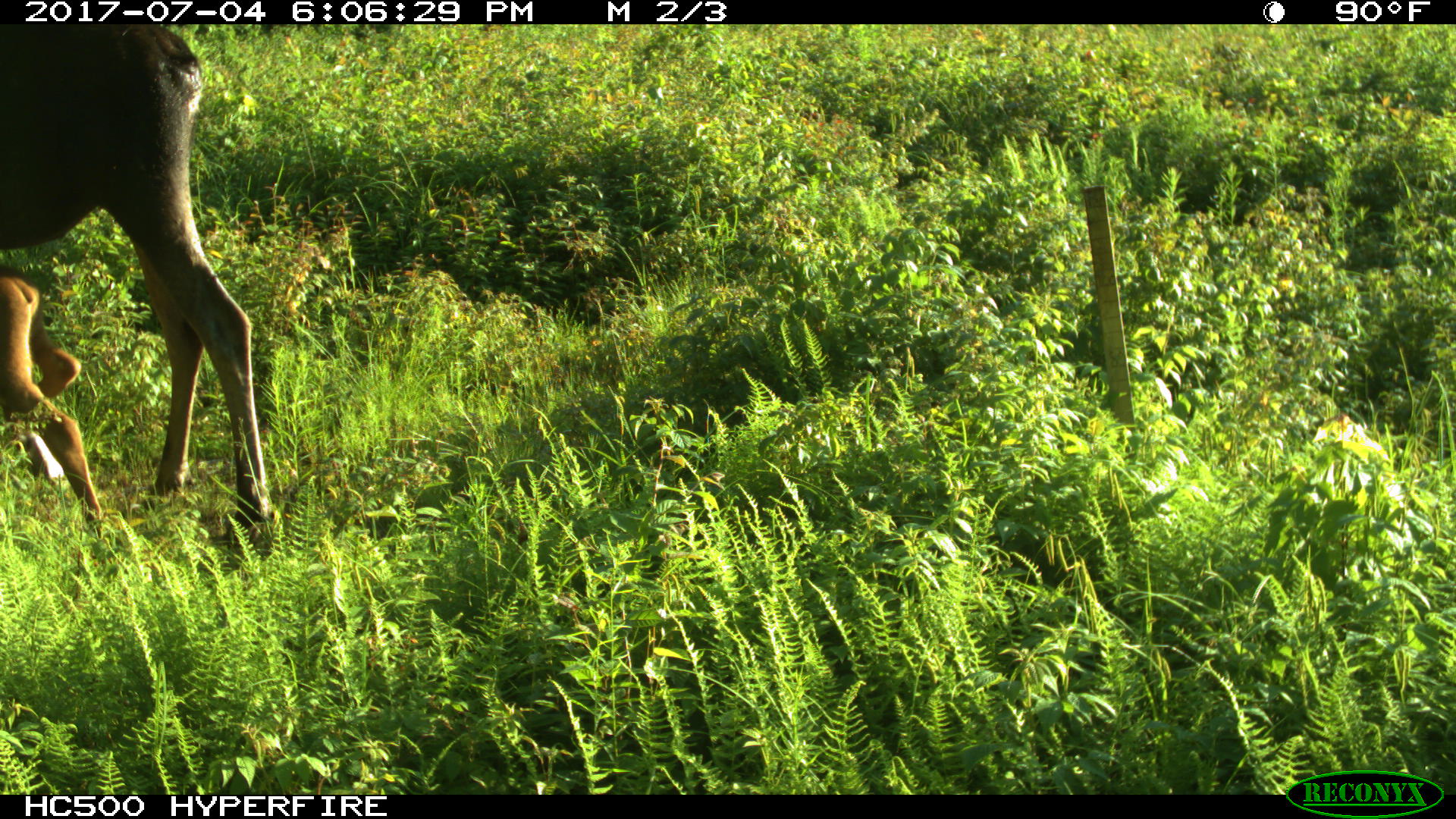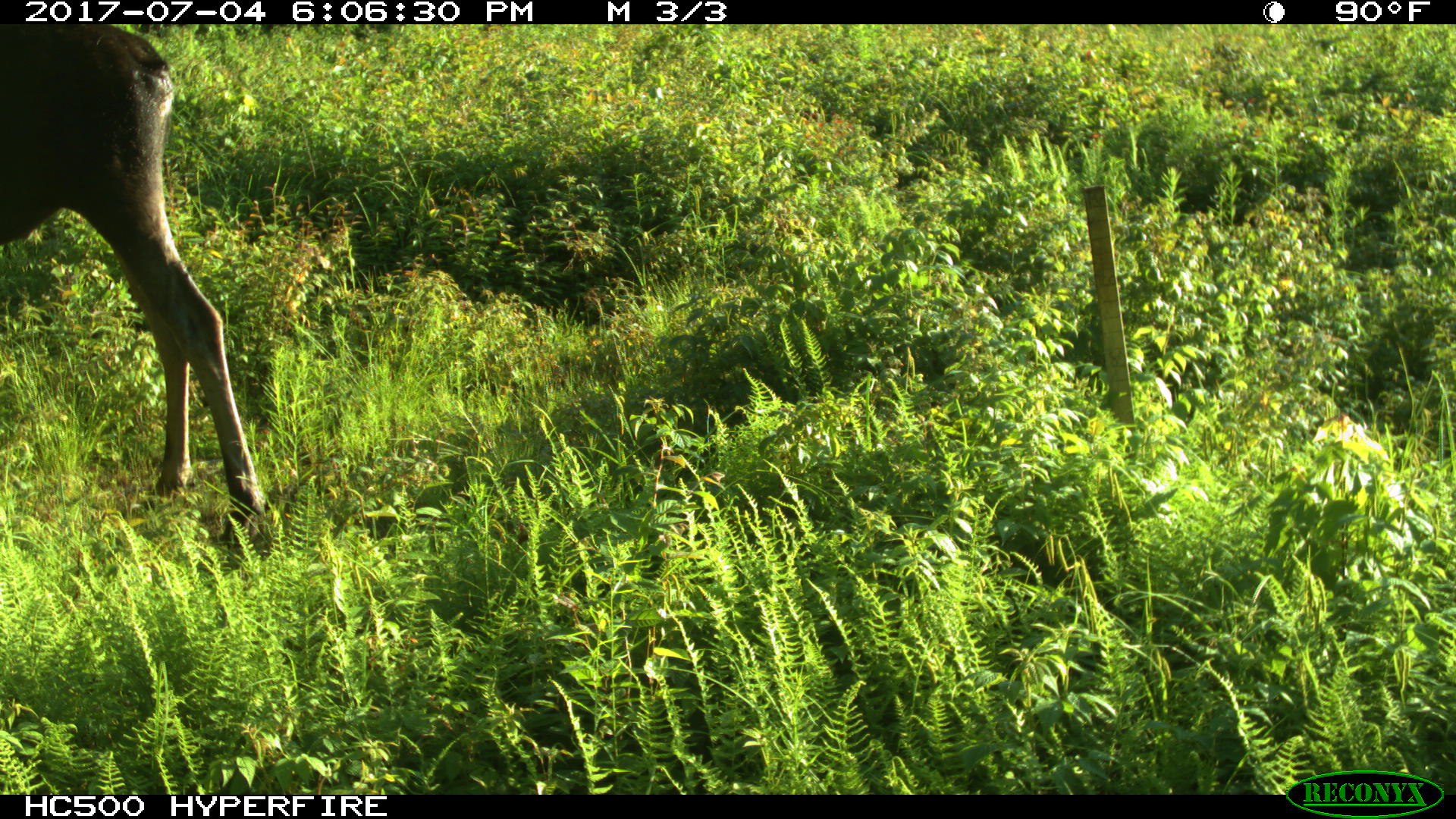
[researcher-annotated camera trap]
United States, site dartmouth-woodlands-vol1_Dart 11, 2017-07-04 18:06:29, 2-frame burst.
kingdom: Animalia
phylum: Chordata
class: Mammalia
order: Artiodactyla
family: Cervidae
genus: Alces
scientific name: Alces alces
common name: moose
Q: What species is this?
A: Moose (Alces alces).